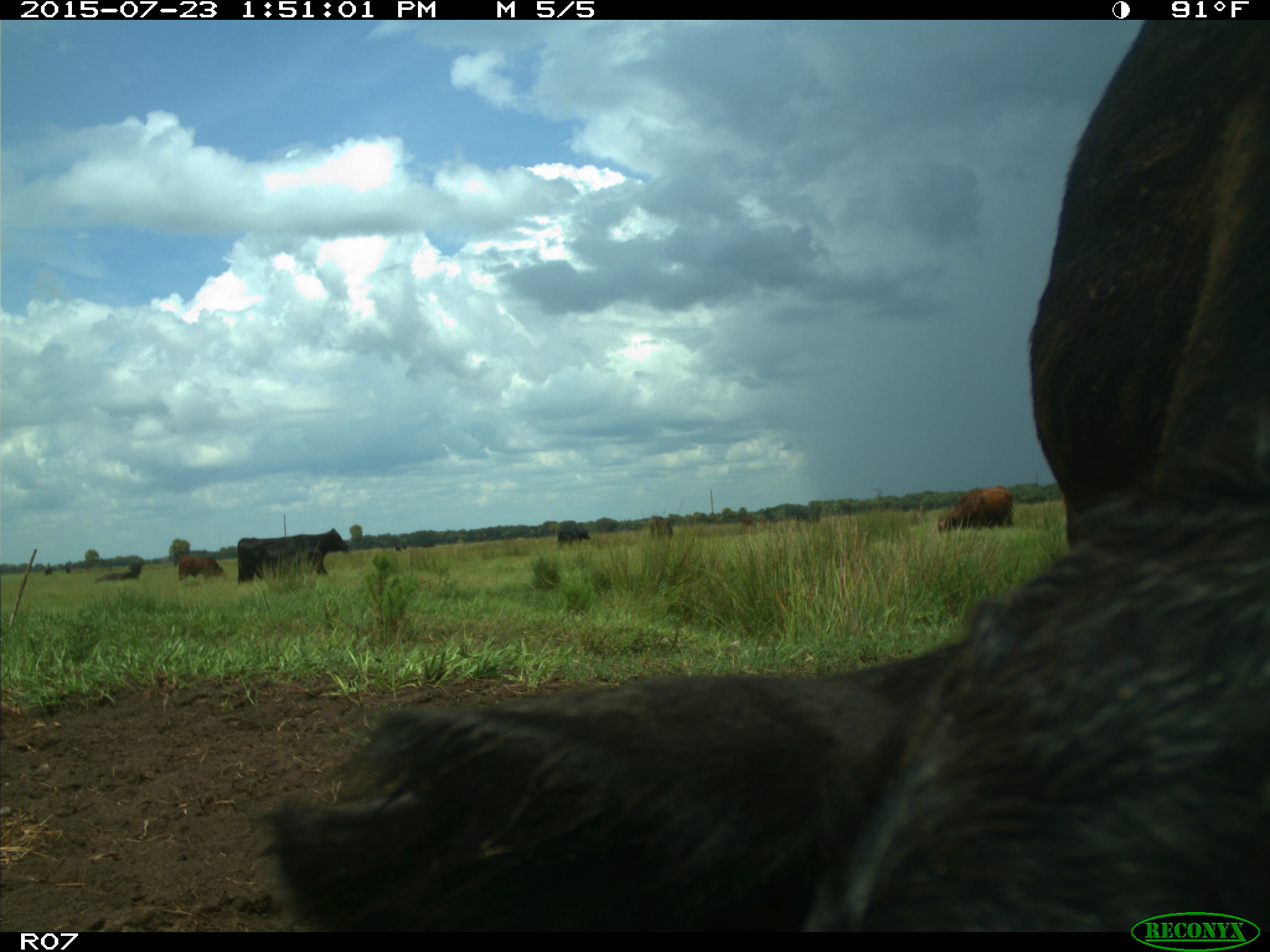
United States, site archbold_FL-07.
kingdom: Animalia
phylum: Chordata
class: Mammalia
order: Artiodactyla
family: Bovidae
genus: Bos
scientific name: Bos taurus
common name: domestic cow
Bos taurus (domestic cow).